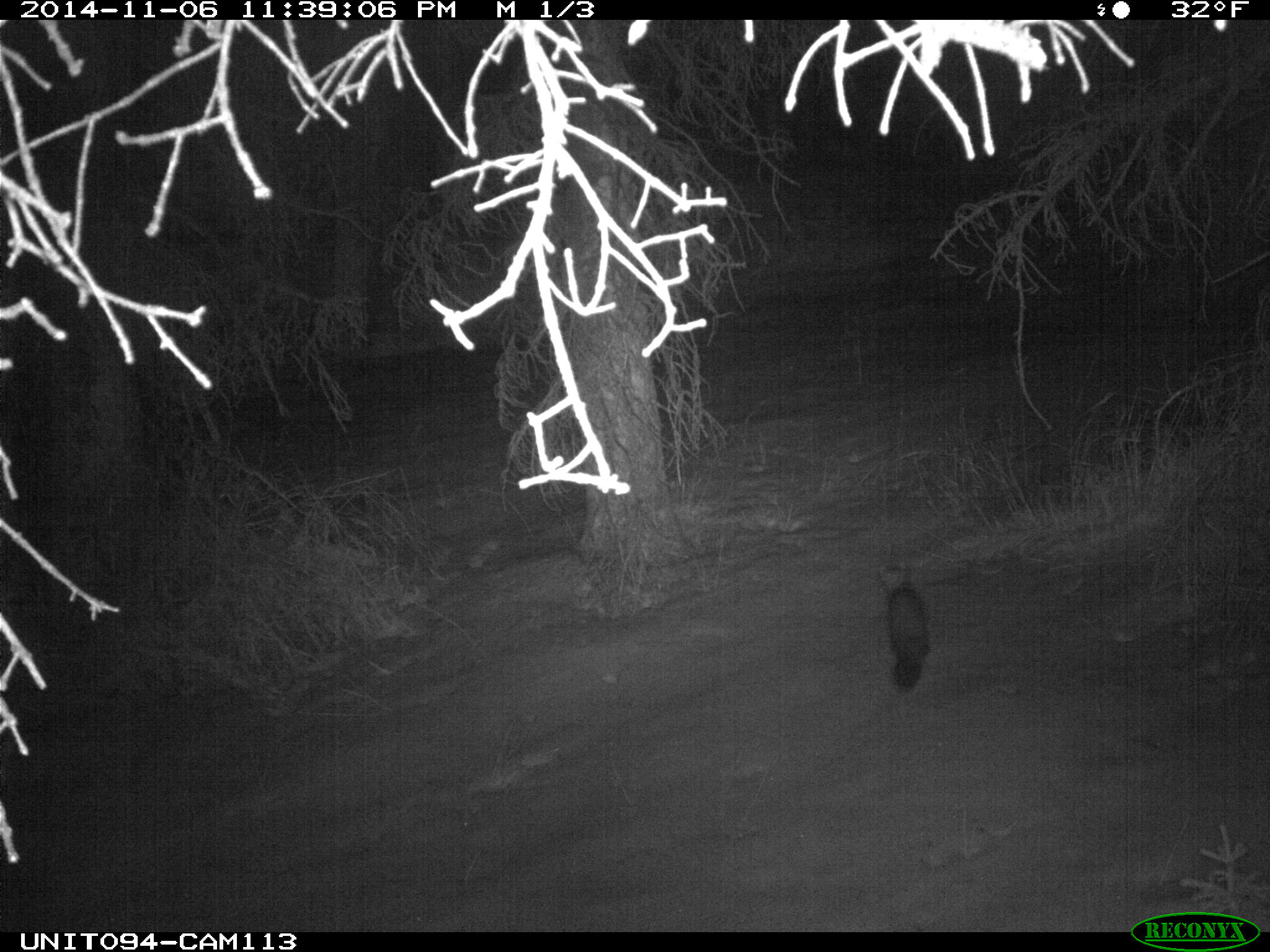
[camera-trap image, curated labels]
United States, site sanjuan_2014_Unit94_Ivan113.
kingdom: Animalia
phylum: Chordata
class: Mammalia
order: Carnivora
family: Mustelidae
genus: Martes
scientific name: Martes americana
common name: american marten